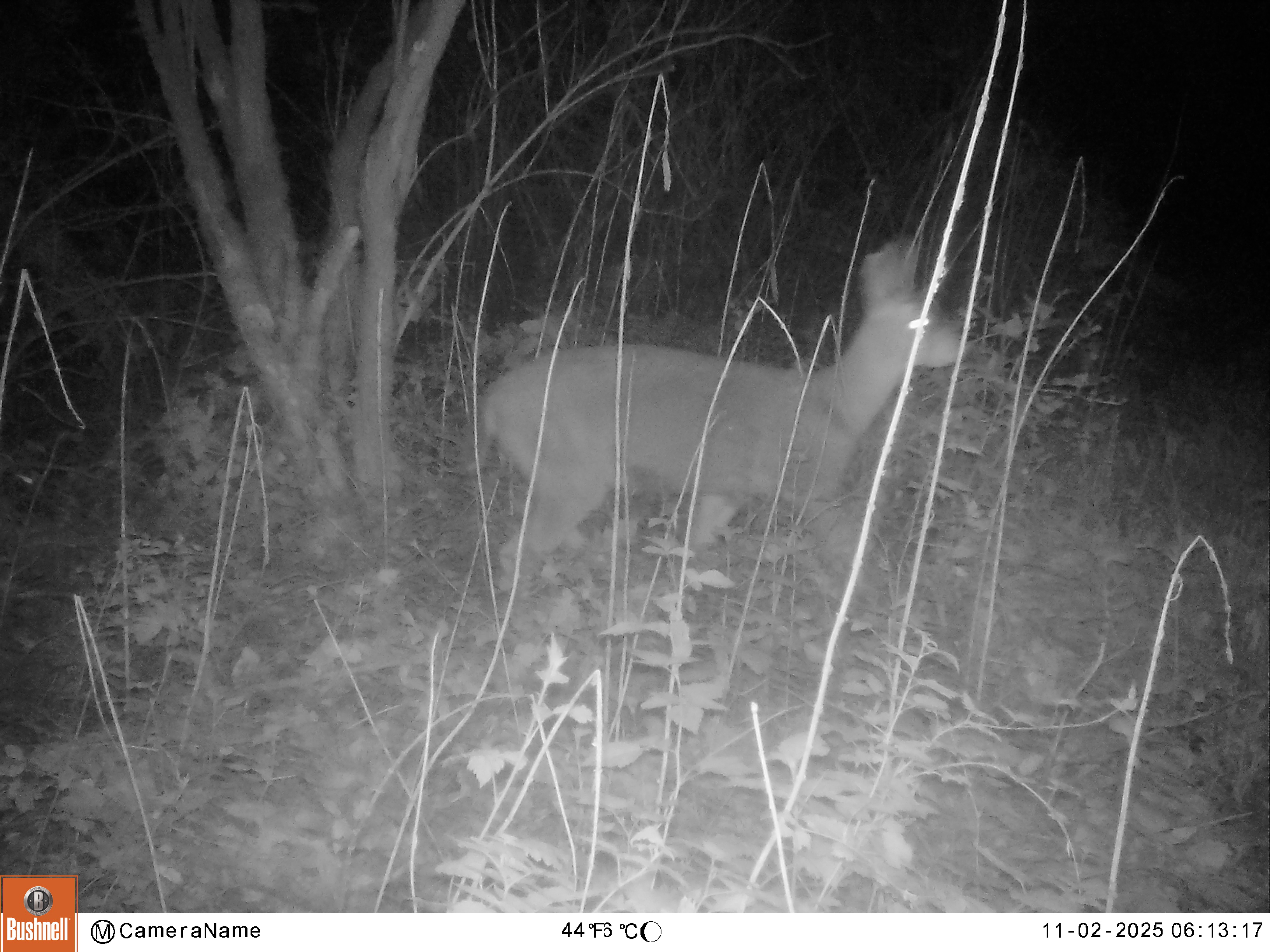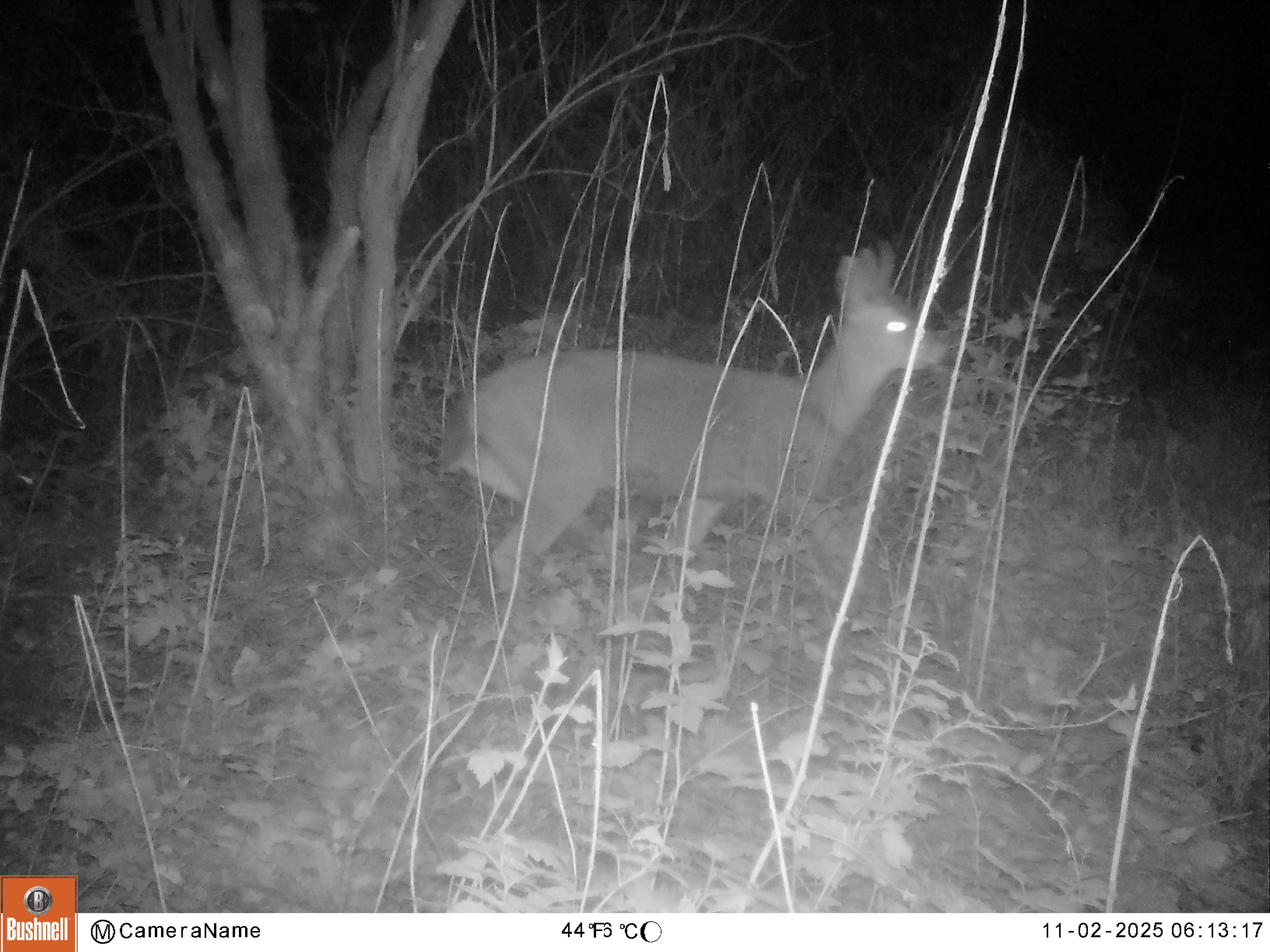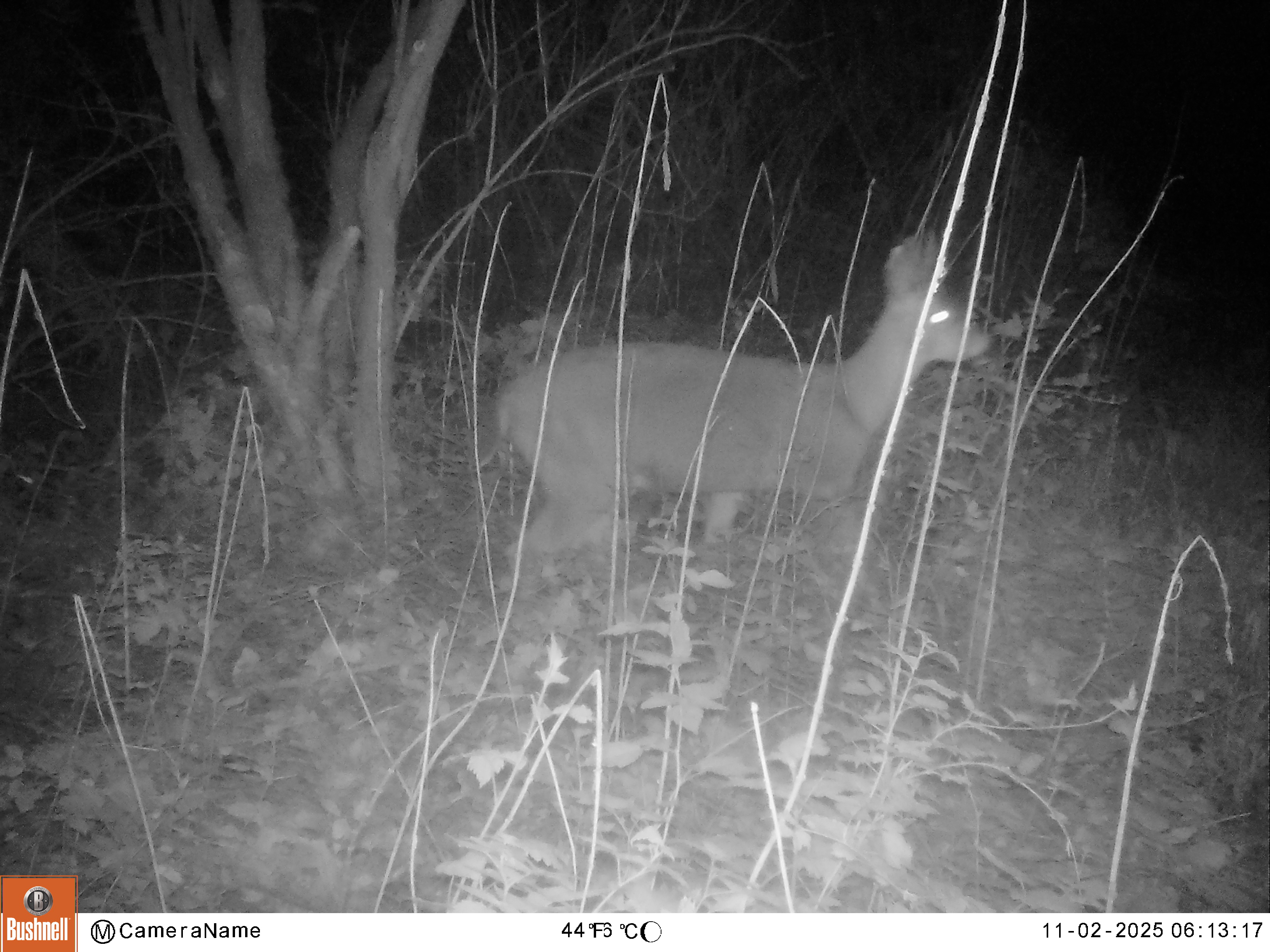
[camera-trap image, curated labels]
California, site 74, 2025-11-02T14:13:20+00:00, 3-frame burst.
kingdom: Animalia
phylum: Chordata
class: Mammalia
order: Artiodactyla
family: Cervidae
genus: Odocoileus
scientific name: Odocoileus hemionus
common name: mule deer